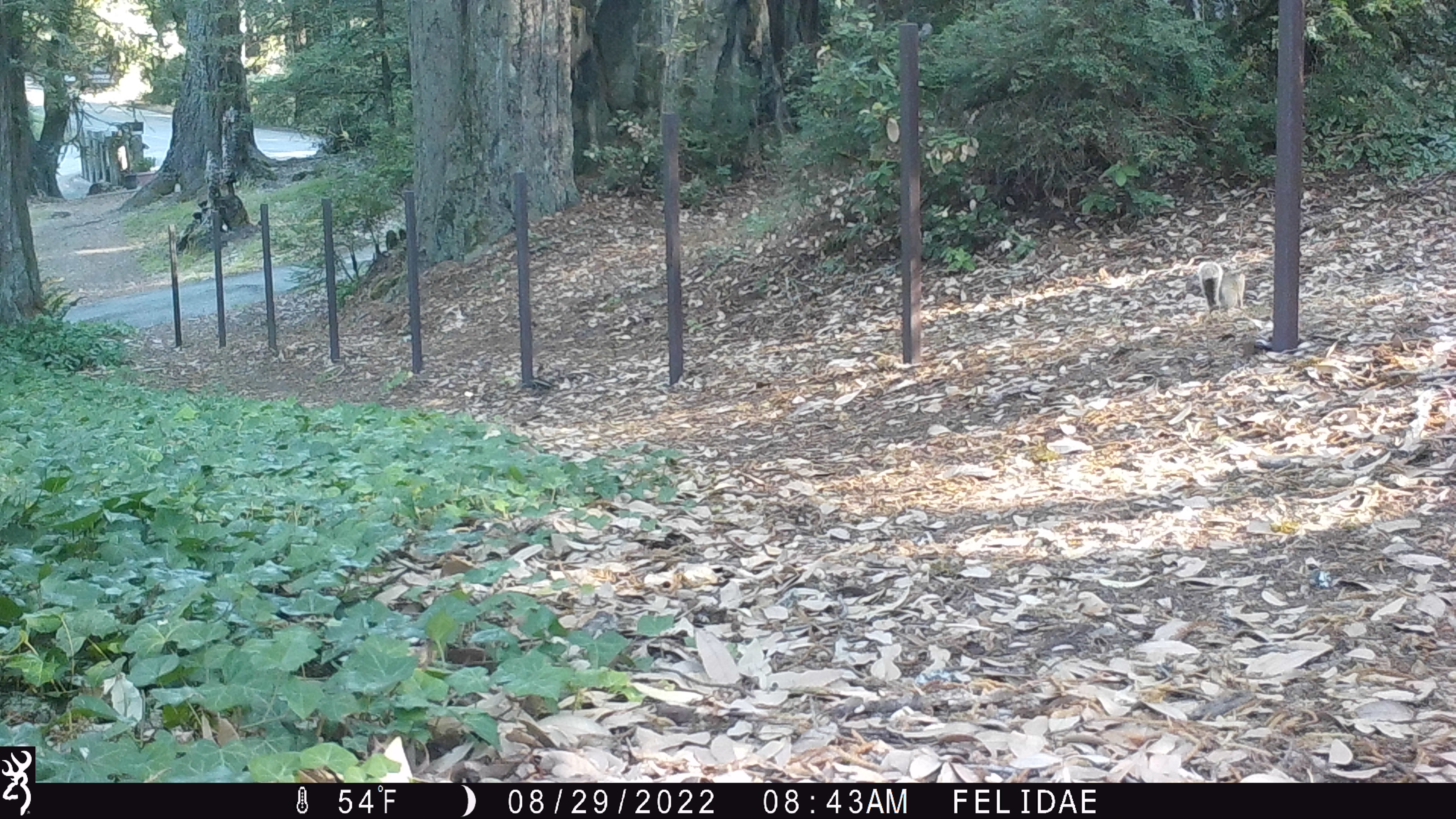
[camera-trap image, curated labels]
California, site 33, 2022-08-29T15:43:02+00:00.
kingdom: Animalia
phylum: Chordata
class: Mammalia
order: Rodentia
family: Sciuridae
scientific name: Sciuridae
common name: squirrel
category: unknown squirrel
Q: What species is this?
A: Unknown squirrel (squirrel) (Sciuridae).